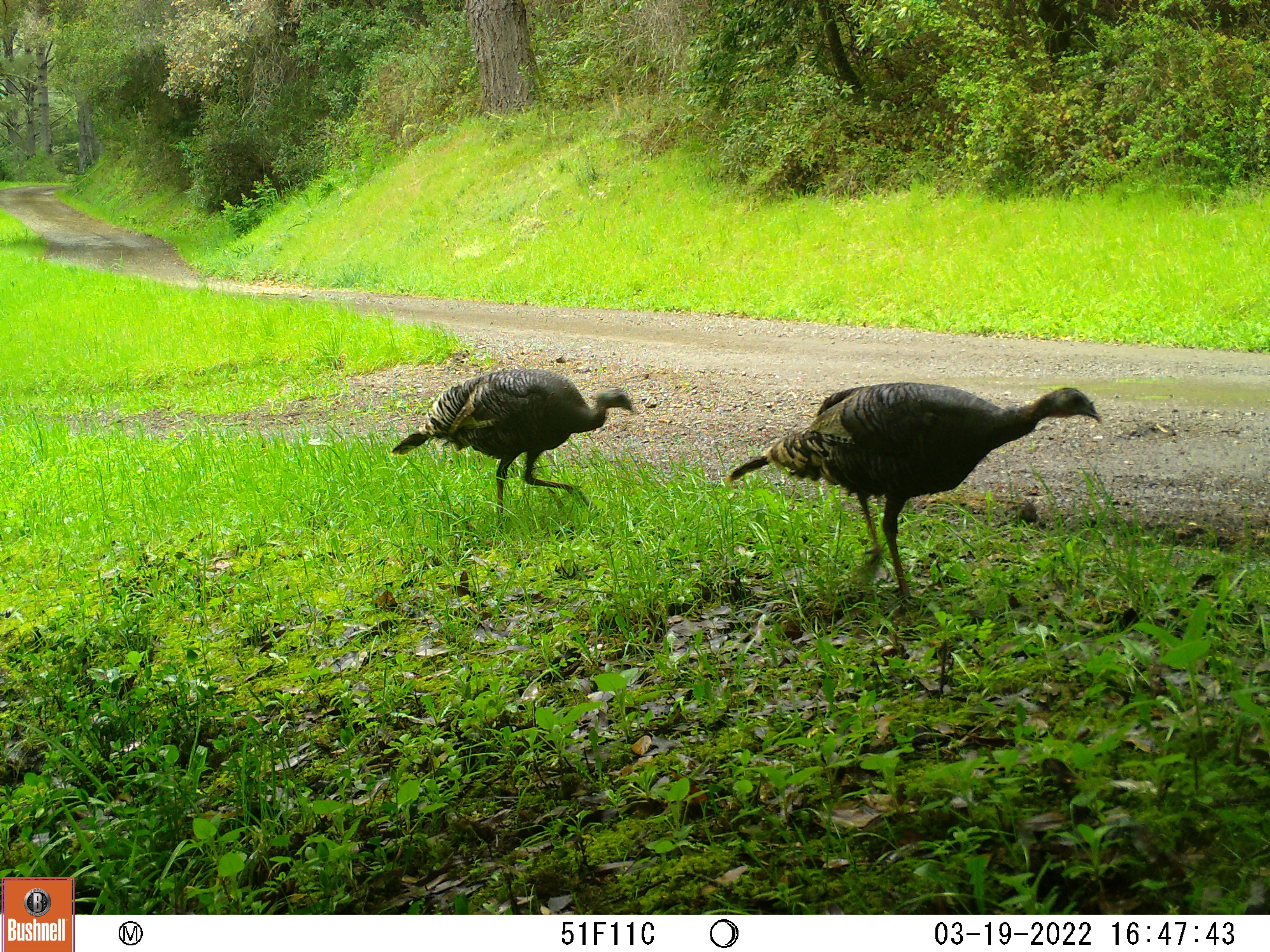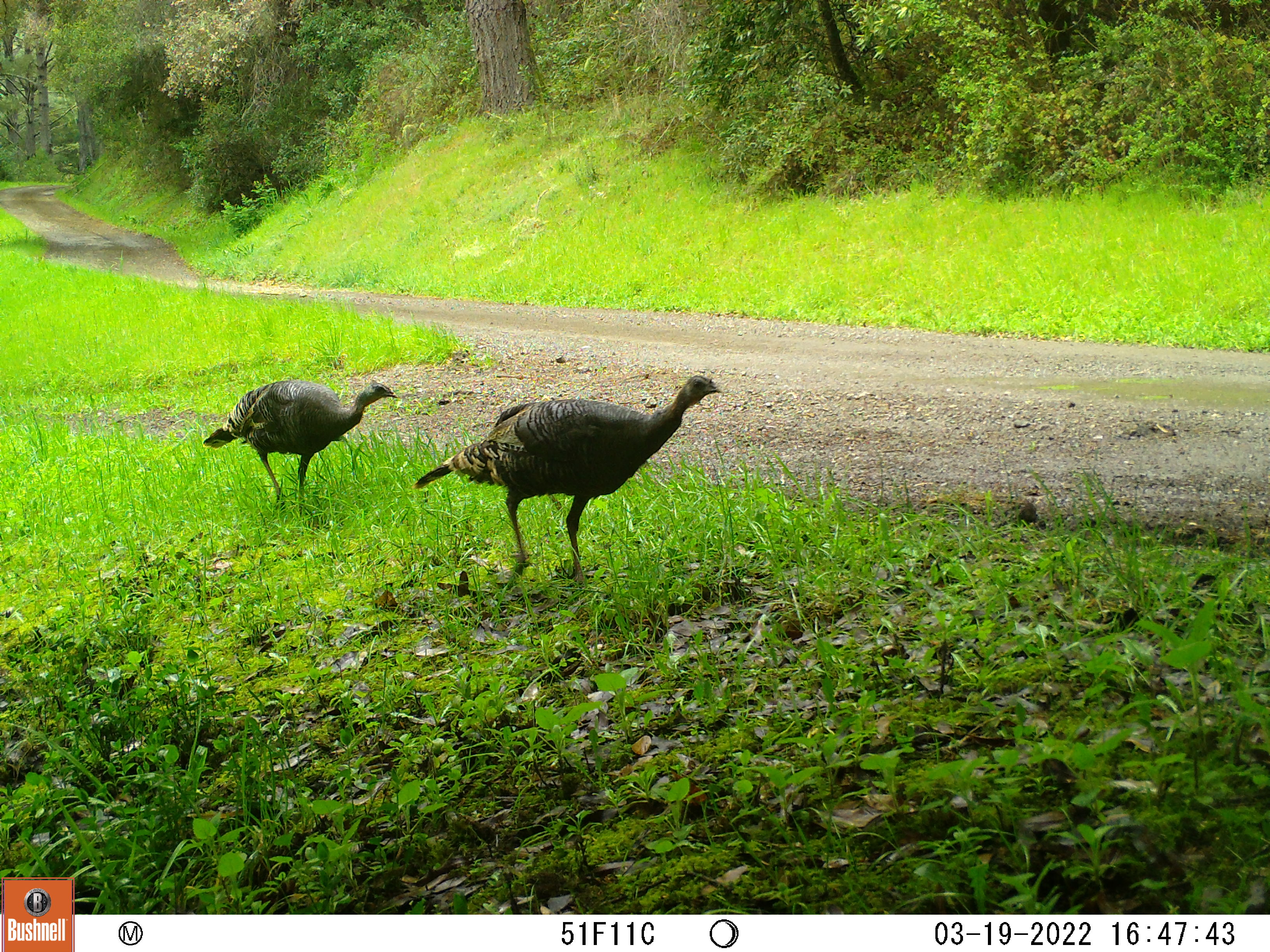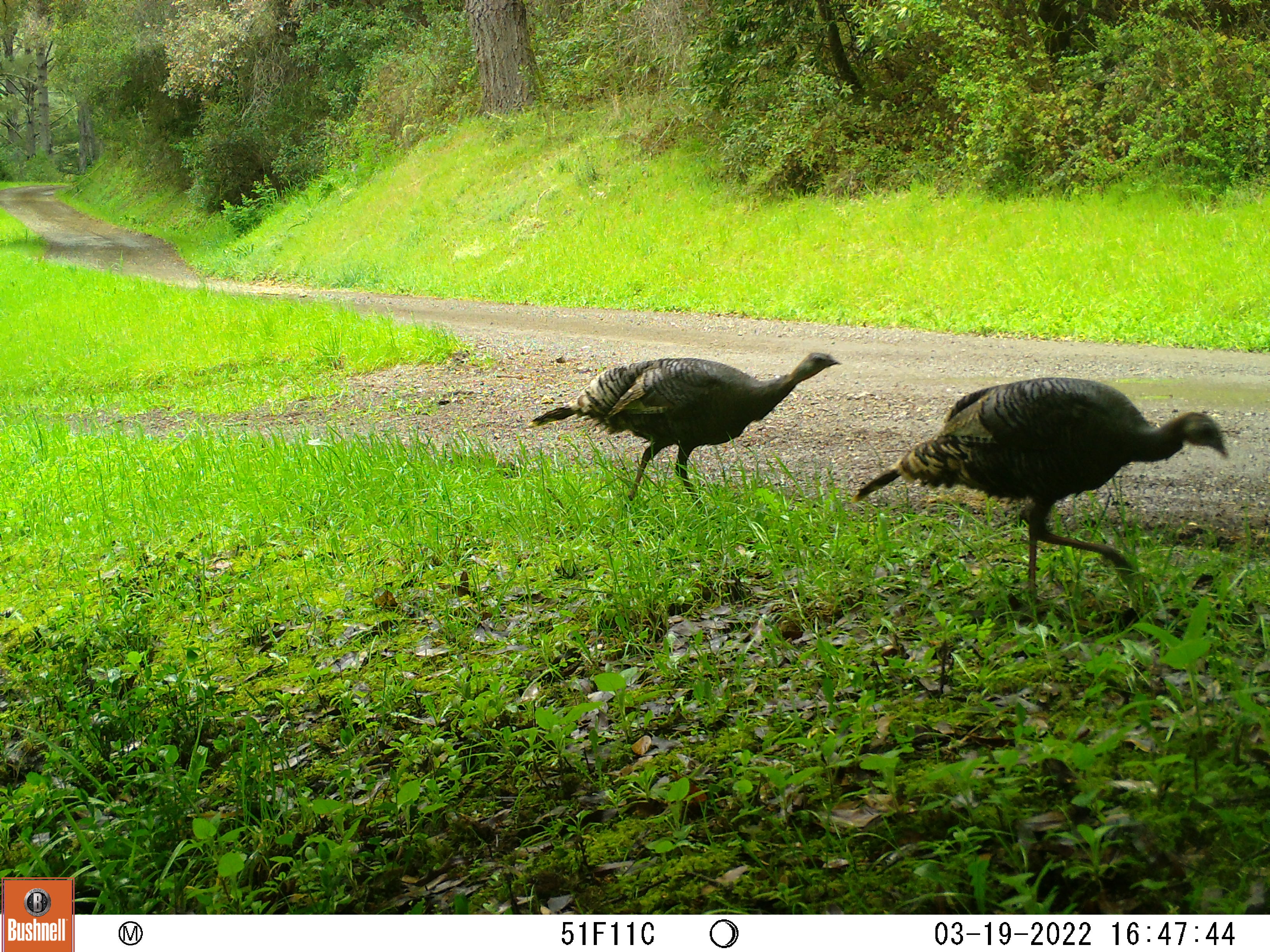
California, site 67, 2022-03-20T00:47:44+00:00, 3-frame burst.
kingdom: Animalia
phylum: Chordata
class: Aves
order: Galliformes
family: Phasianidae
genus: Meleagris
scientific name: Meleagris gallopavo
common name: turkey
Turkey (Meleagris gallopavo).